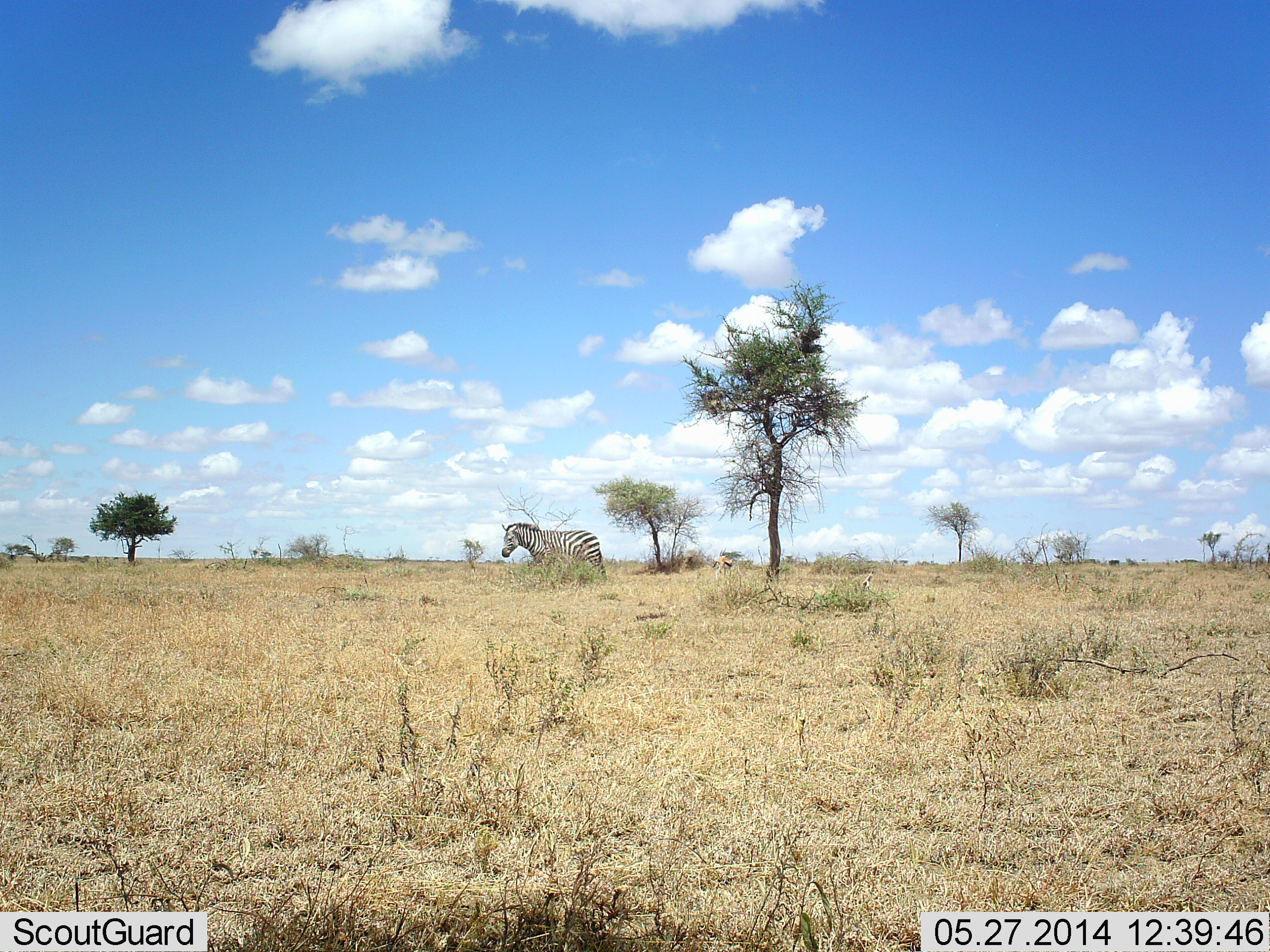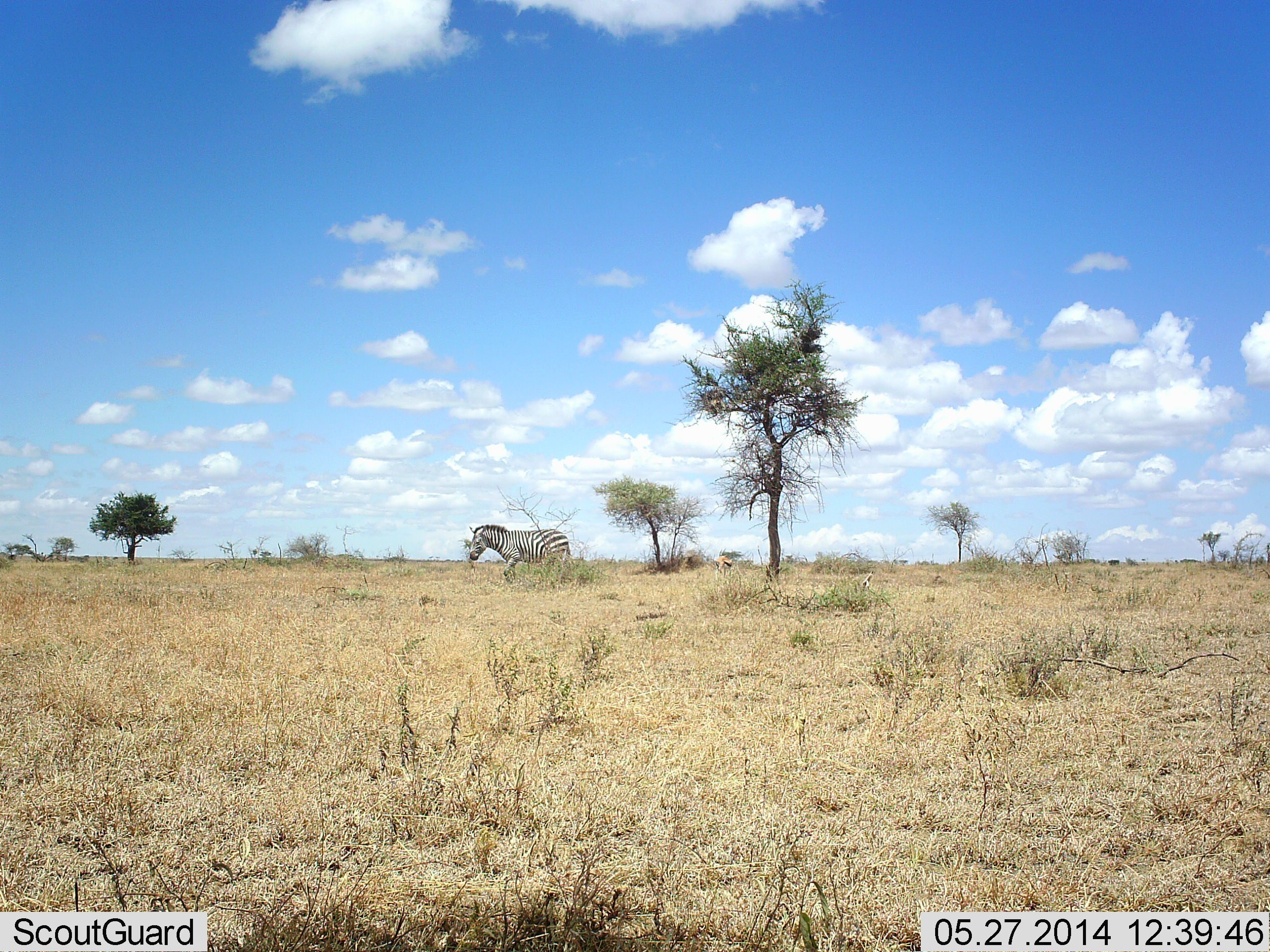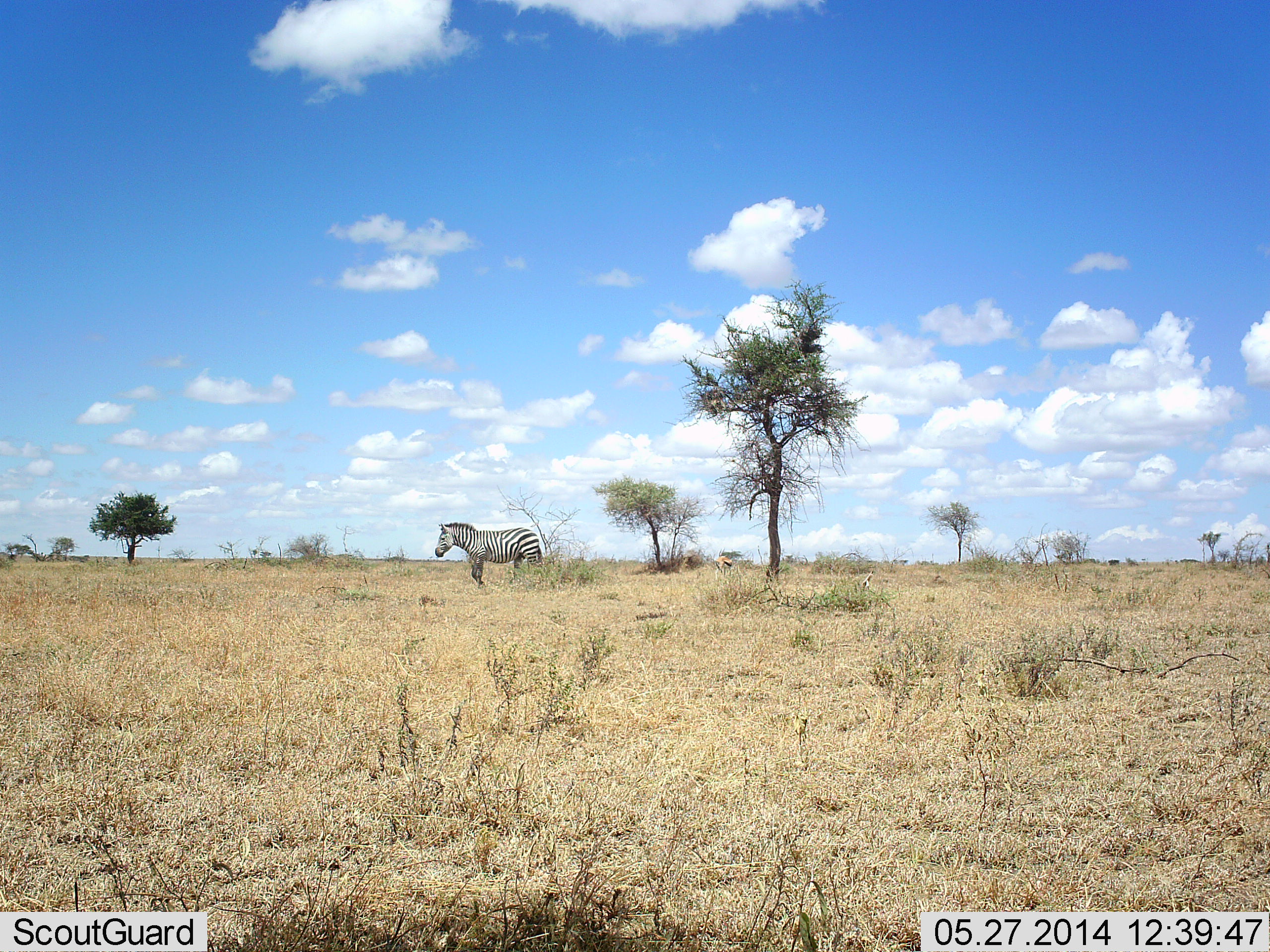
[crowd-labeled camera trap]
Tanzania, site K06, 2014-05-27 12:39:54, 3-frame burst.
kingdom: Animalia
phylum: Chordata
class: Mammalia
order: Perissodactyla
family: Equidae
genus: Equus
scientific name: Equus quagga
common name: plains zebra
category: zebra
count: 1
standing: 9%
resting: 0%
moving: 82%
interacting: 0%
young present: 0%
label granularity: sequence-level